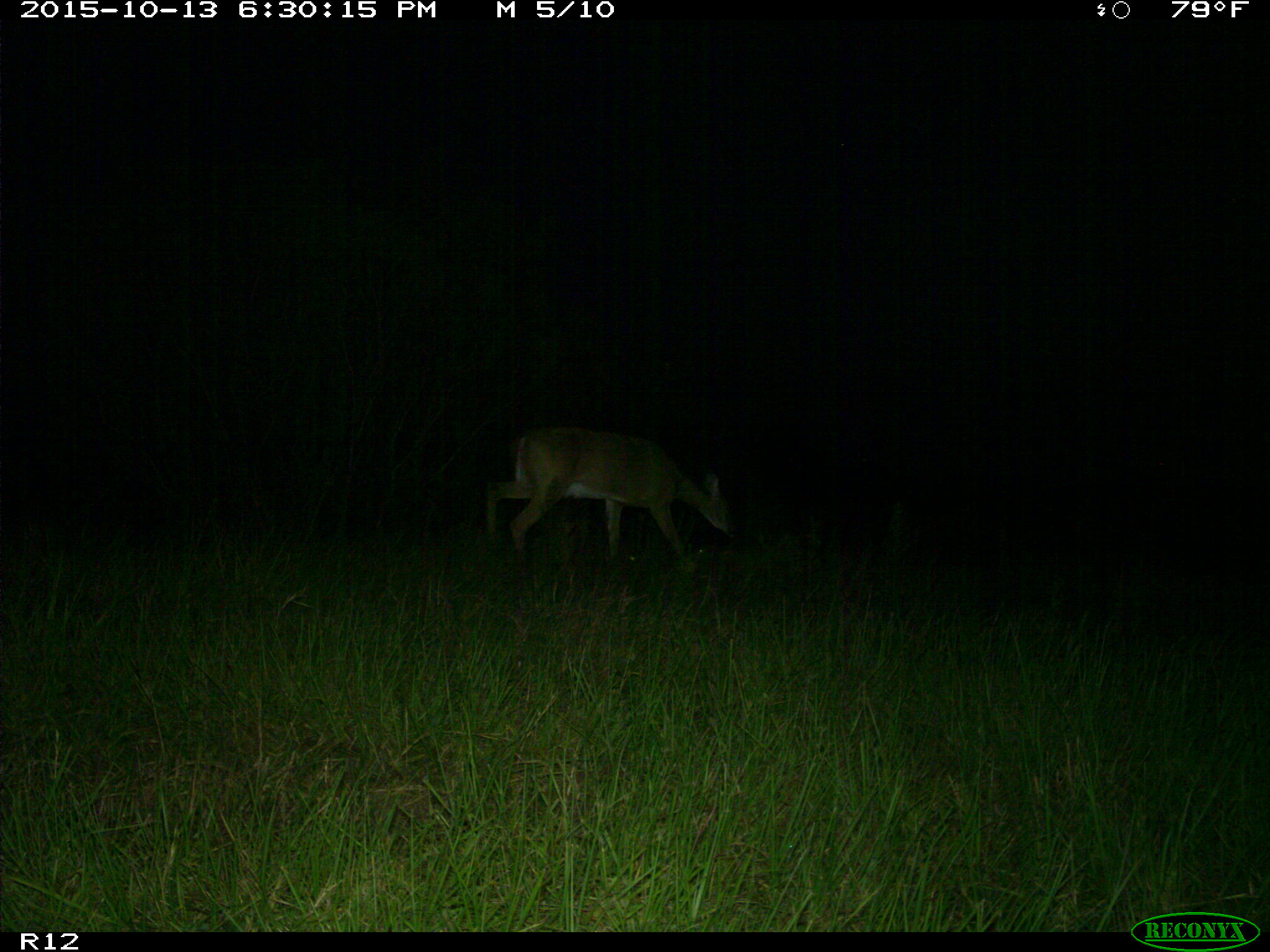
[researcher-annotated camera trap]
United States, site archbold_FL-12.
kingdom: Animalia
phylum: Chordata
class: Mammalia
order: Artiodactyla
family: Cervidae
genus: Odocoileus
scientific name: Odocoileus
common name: deer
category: unidentified deer